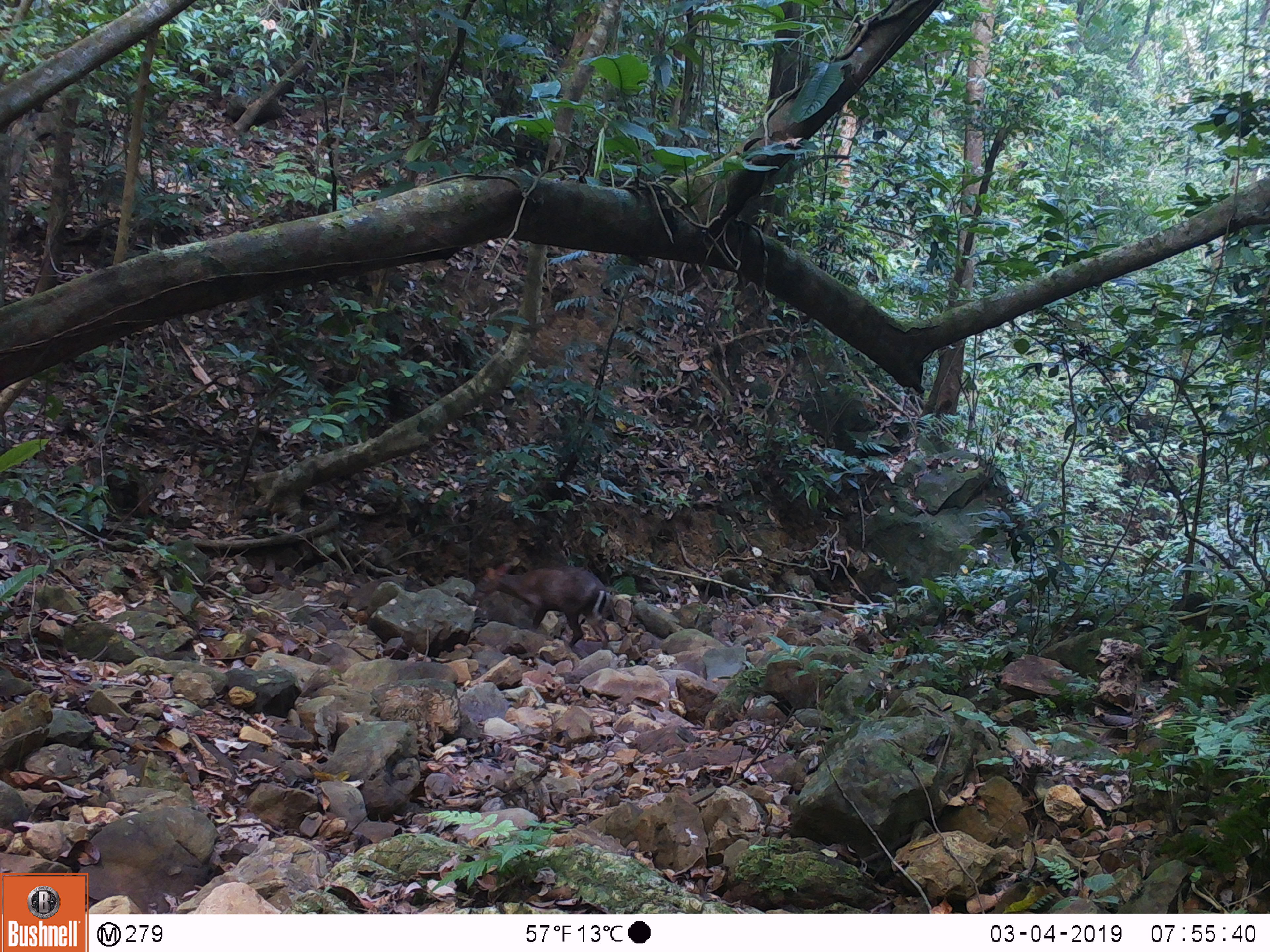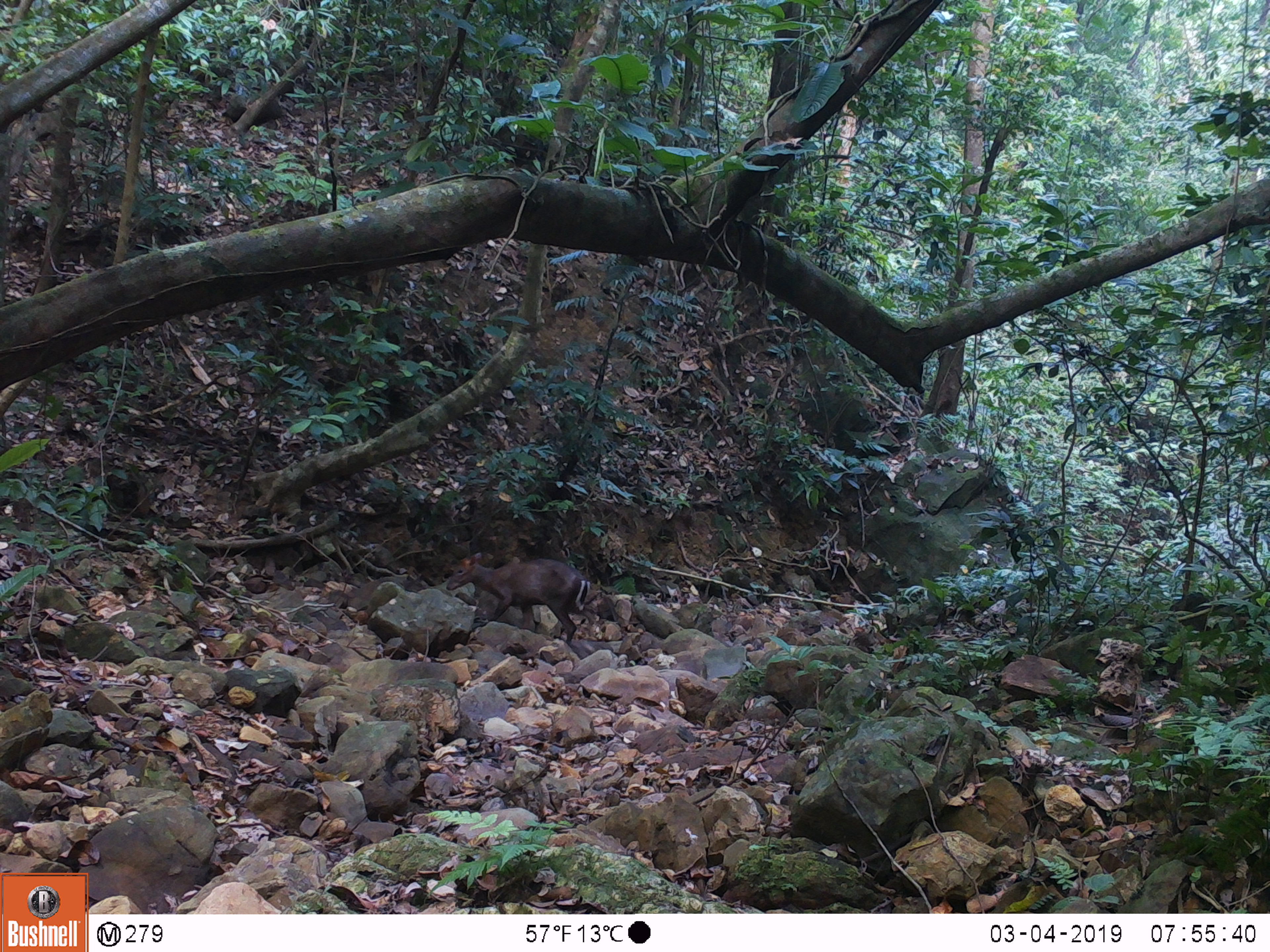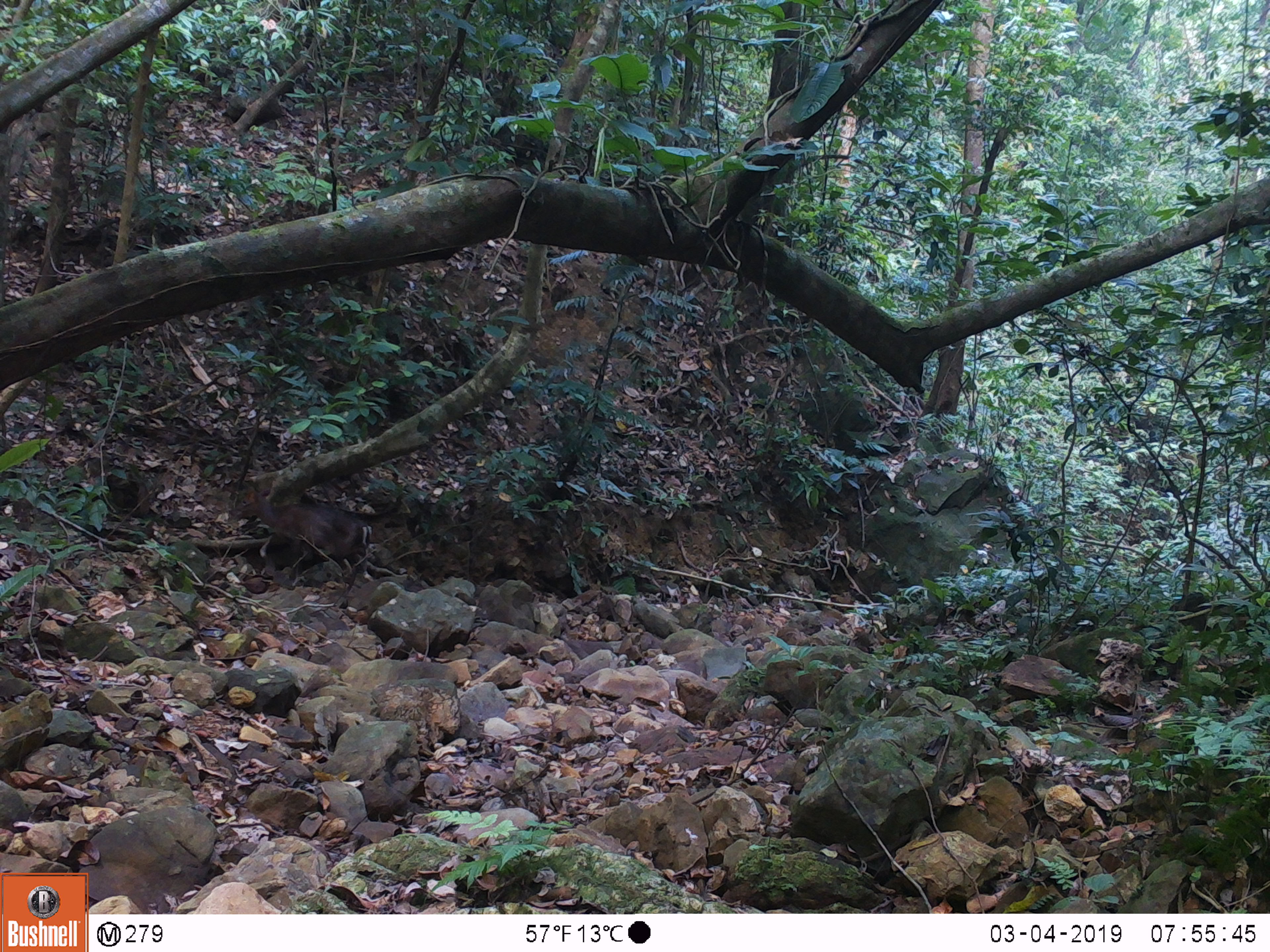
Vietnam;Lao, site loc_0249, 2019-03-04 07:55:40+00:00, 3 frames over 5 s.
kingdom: Animalia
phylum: Chordata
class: Mammalia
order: Artiodactyla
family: Cervidae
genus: Muntiacus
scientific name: Muntiacus rooseveltorum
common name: roosevelt's muntjac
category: roosevelts muntjac group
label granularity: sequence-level